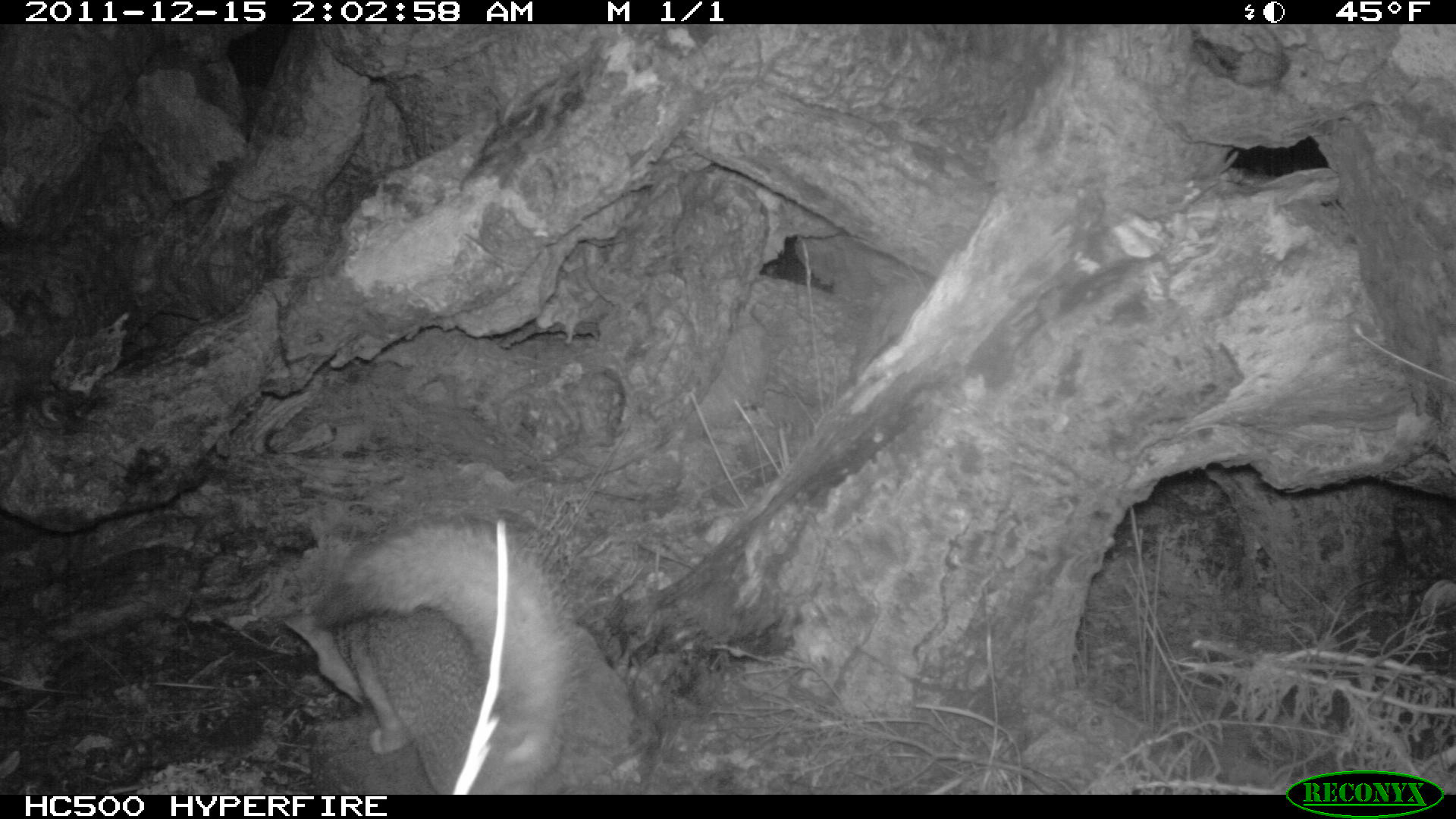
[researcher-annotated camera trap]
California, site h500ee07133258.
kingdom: Animalia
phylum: Chordata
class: Mammalia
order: Carnivora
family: Canidae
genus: Urocyon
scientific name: Urocyon littoralis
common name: island fox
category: fox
Fox (island fox) (Urocyon littoralis).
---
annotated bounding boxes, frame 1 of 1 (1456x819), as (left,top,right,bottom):
fox: (280,510,585,795)